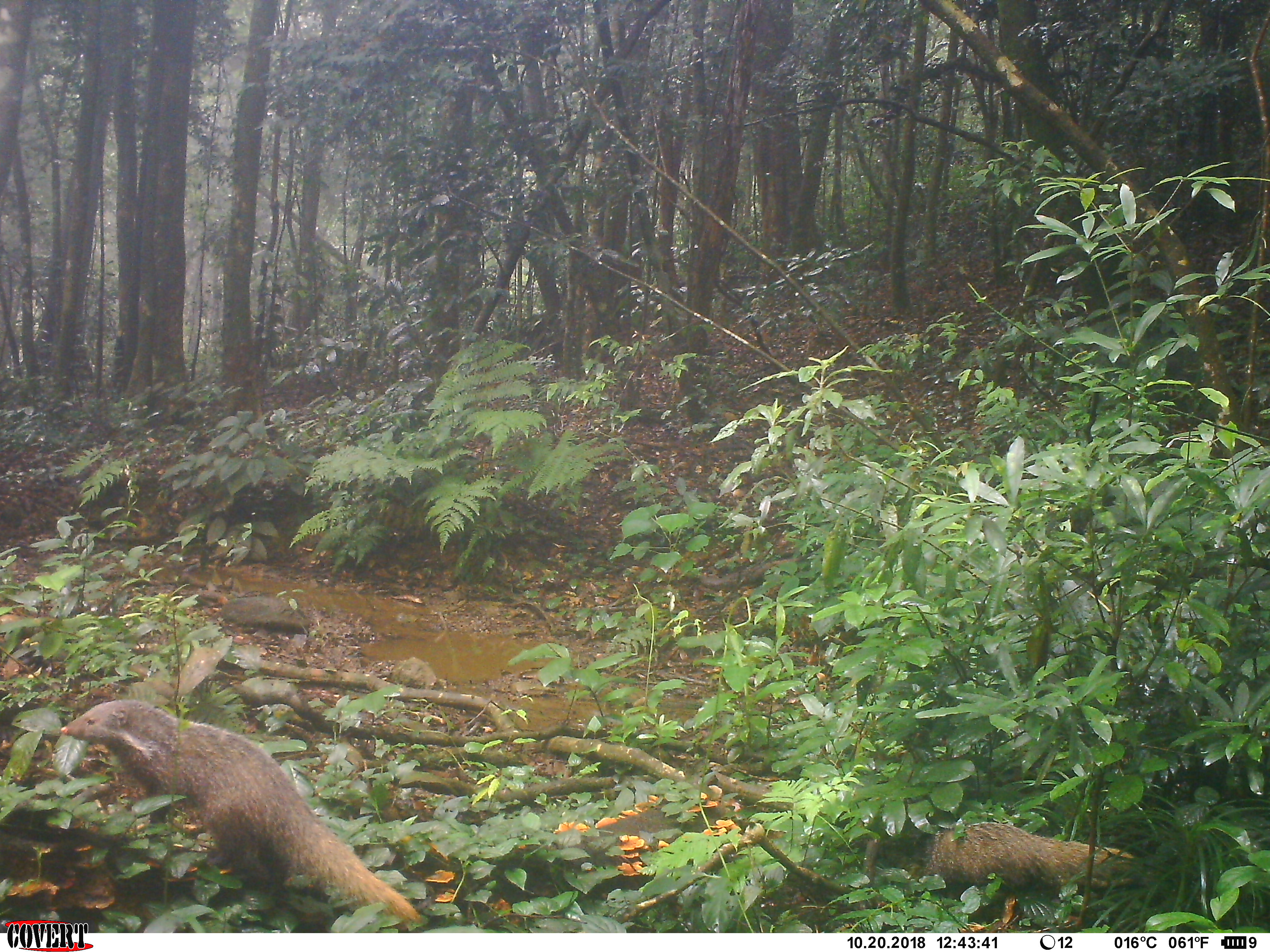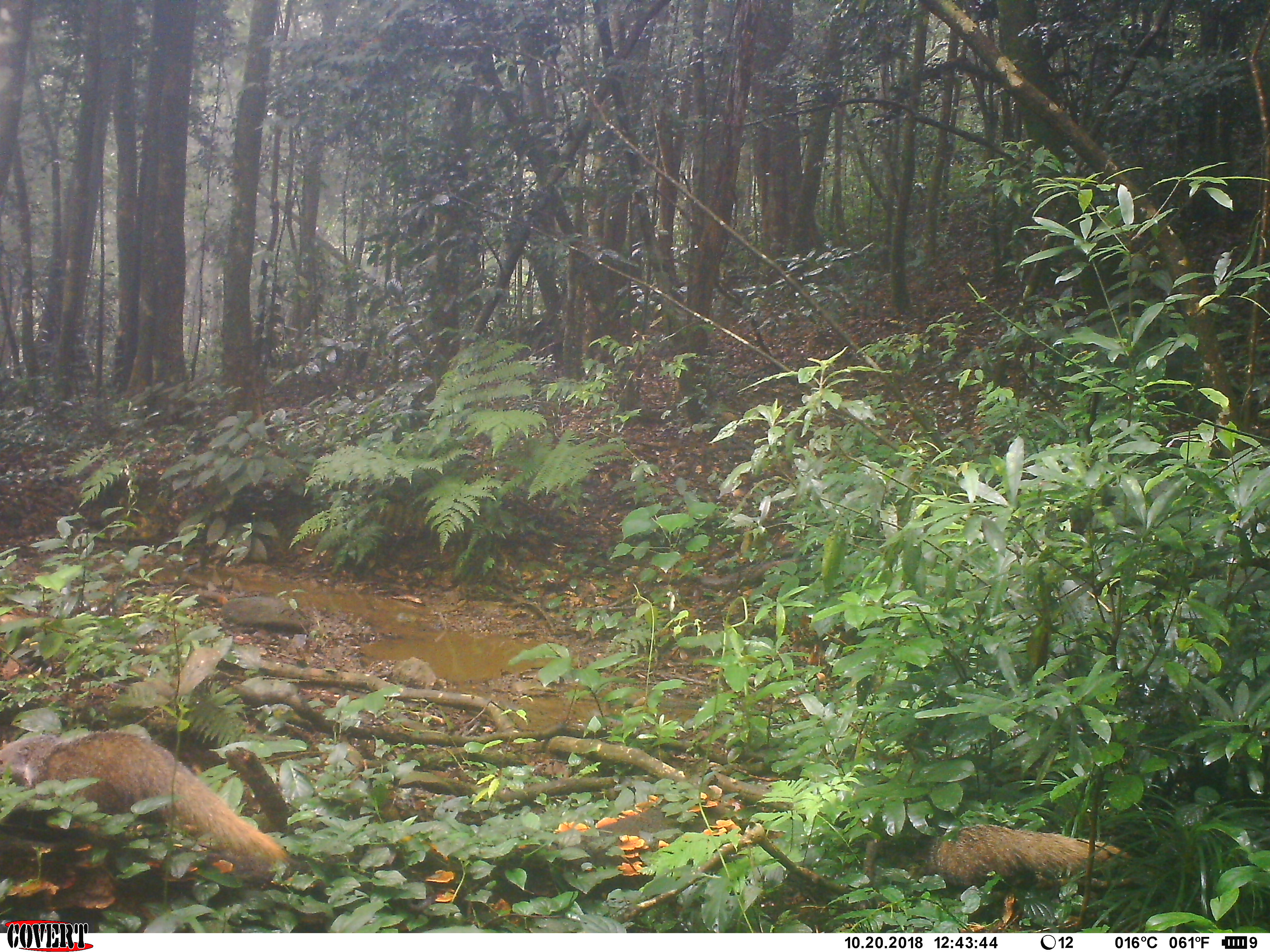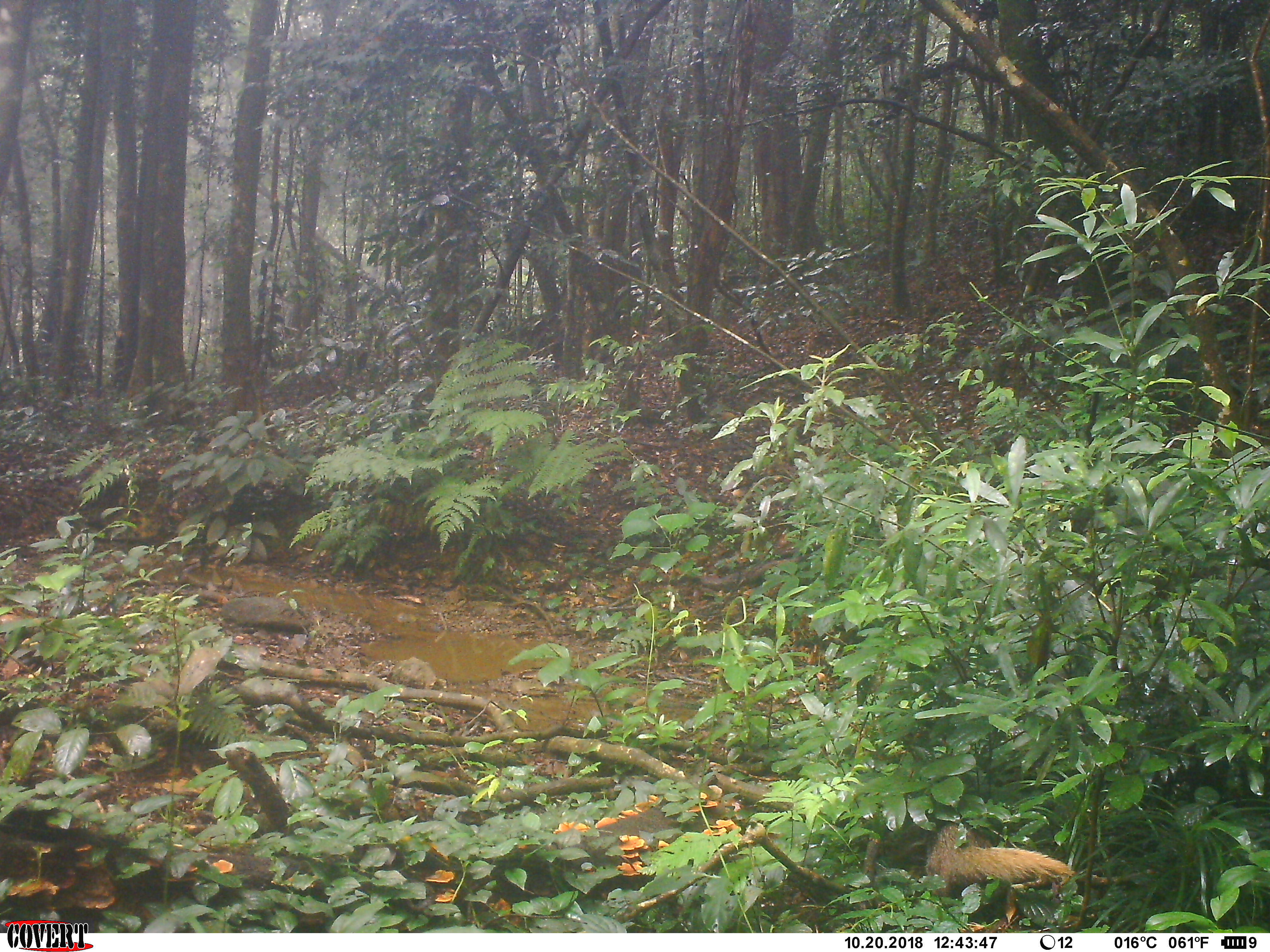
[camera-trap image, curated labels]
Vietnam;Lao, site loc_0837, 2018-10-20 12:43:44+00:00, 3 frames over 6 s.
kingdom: Animalia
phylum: Chordata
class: Mammalia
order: Carnivora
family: Herpestidae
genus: Urva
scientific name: Urva urva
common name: crab-eating mongoose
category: crab eating mongoose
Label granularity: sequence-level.